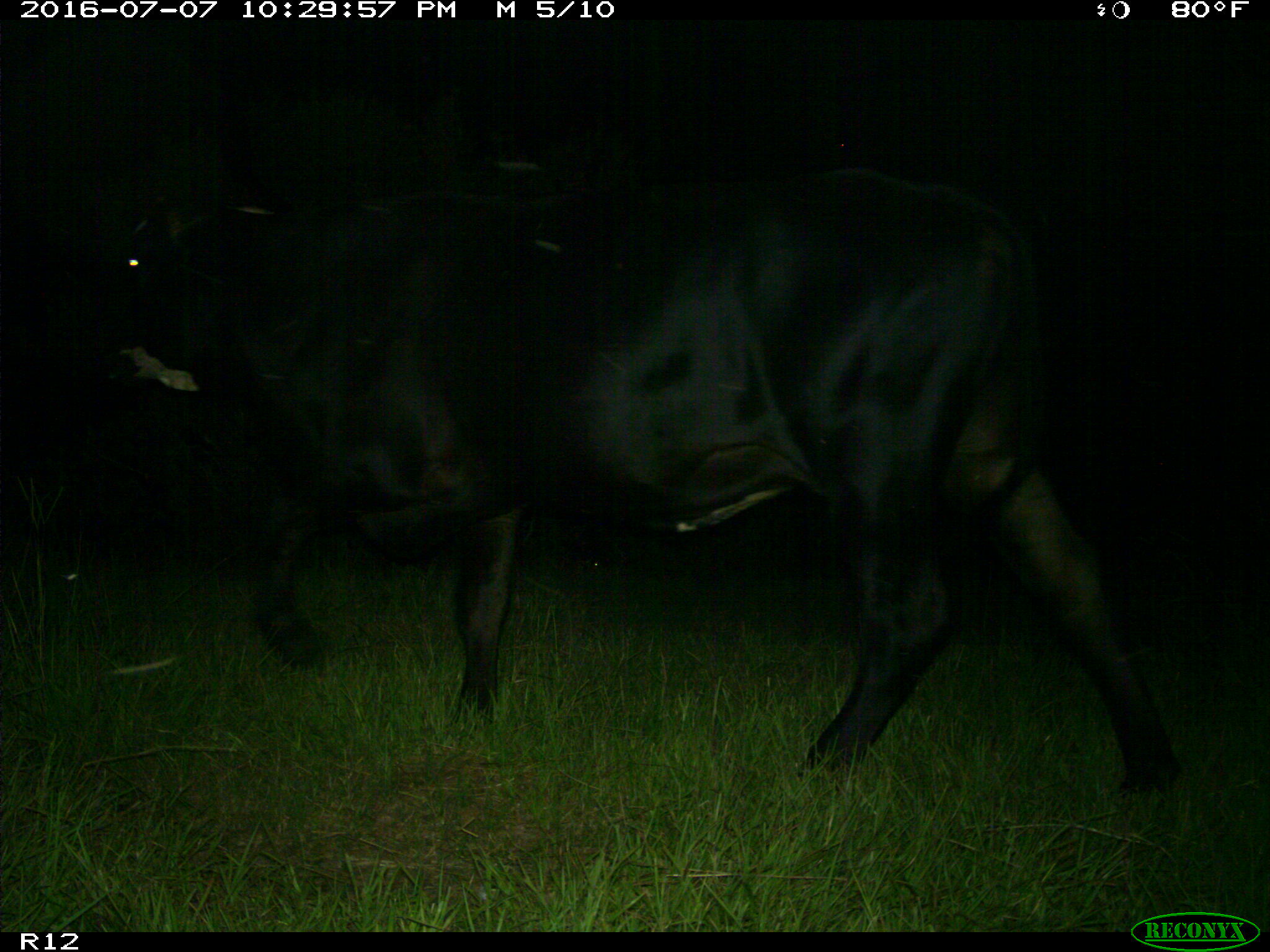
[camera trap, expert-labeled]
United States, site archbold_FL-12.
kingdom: Animalia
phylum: Chordata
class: Mammalia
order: Artiodactyla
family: Bovidae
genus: Bos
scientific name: Bos taurus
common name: domestic cow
Bos taurus (domestic cow).